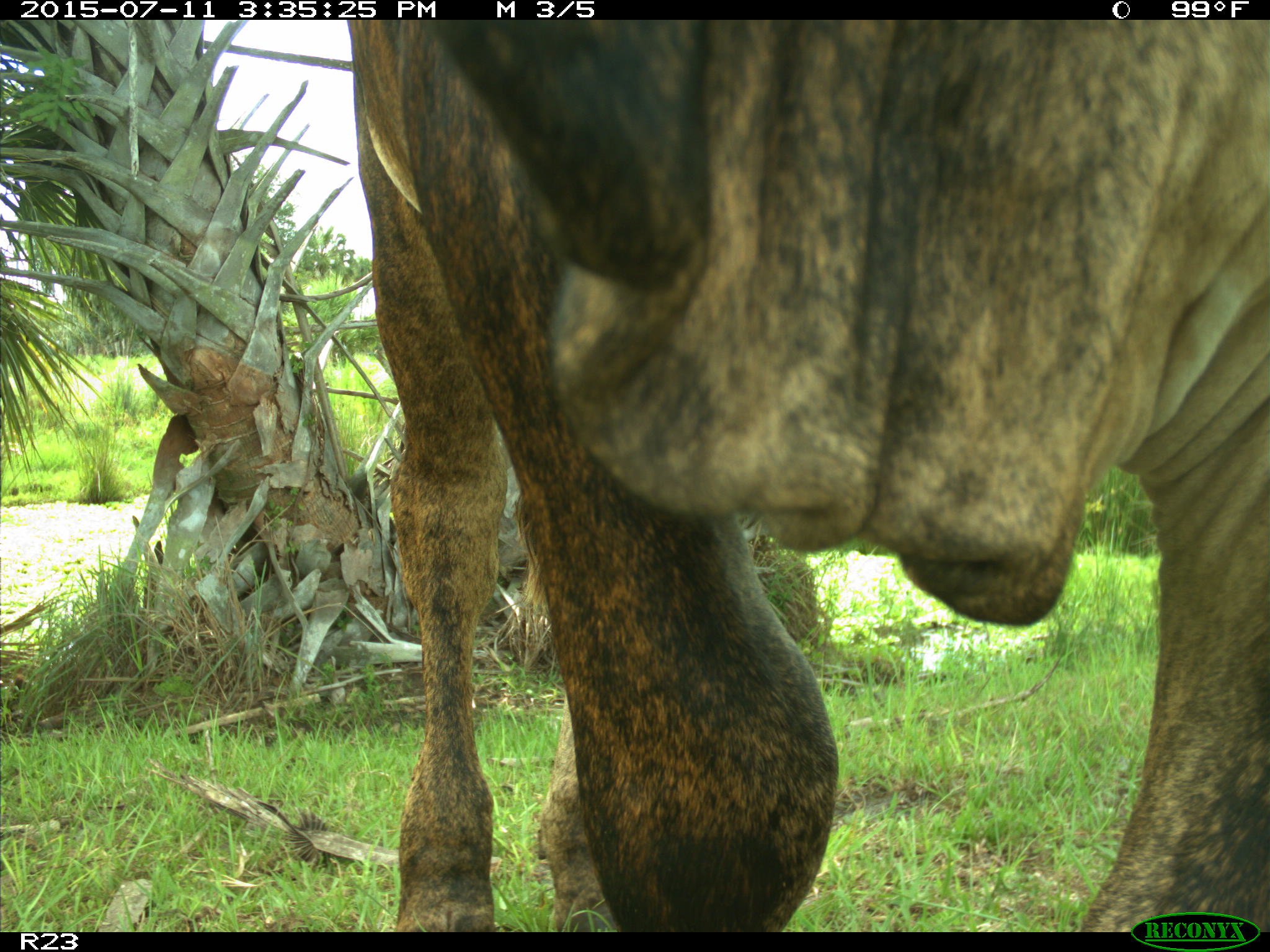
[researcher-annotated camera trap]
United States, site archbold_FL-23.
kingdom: Animalia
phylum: Chordata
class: Mammalia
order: Artiodactyla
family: Bovidae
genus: Bos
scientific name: Bos taurus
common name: domestic cow